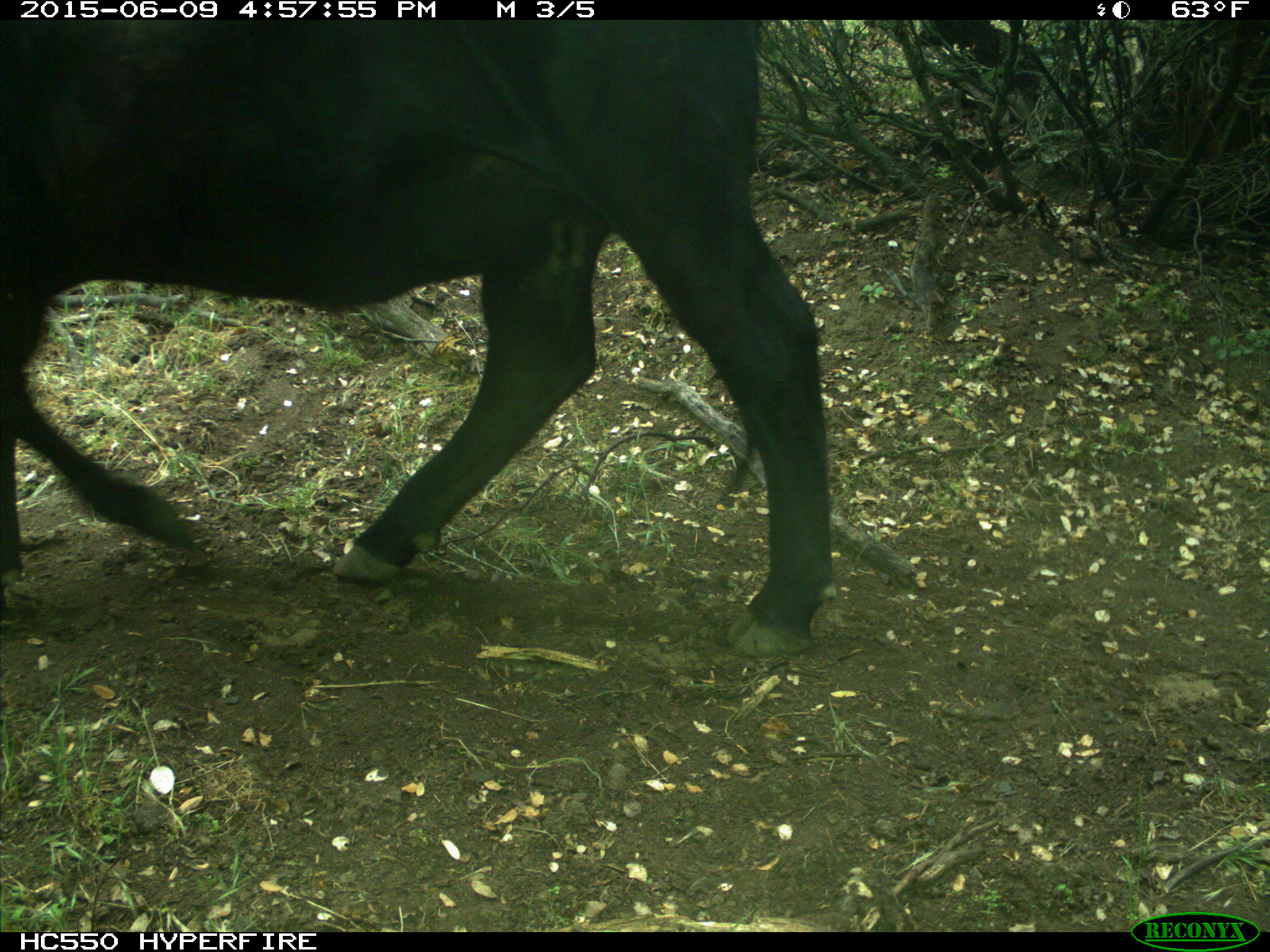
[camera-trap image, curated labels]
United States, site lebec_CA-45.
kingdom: Animalia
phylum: Chordata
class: Mammalia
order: Artiodactyla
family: Bovidae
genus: Bos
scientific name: Bos taurus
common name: domestic cow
Bos taurus (domestic cow).